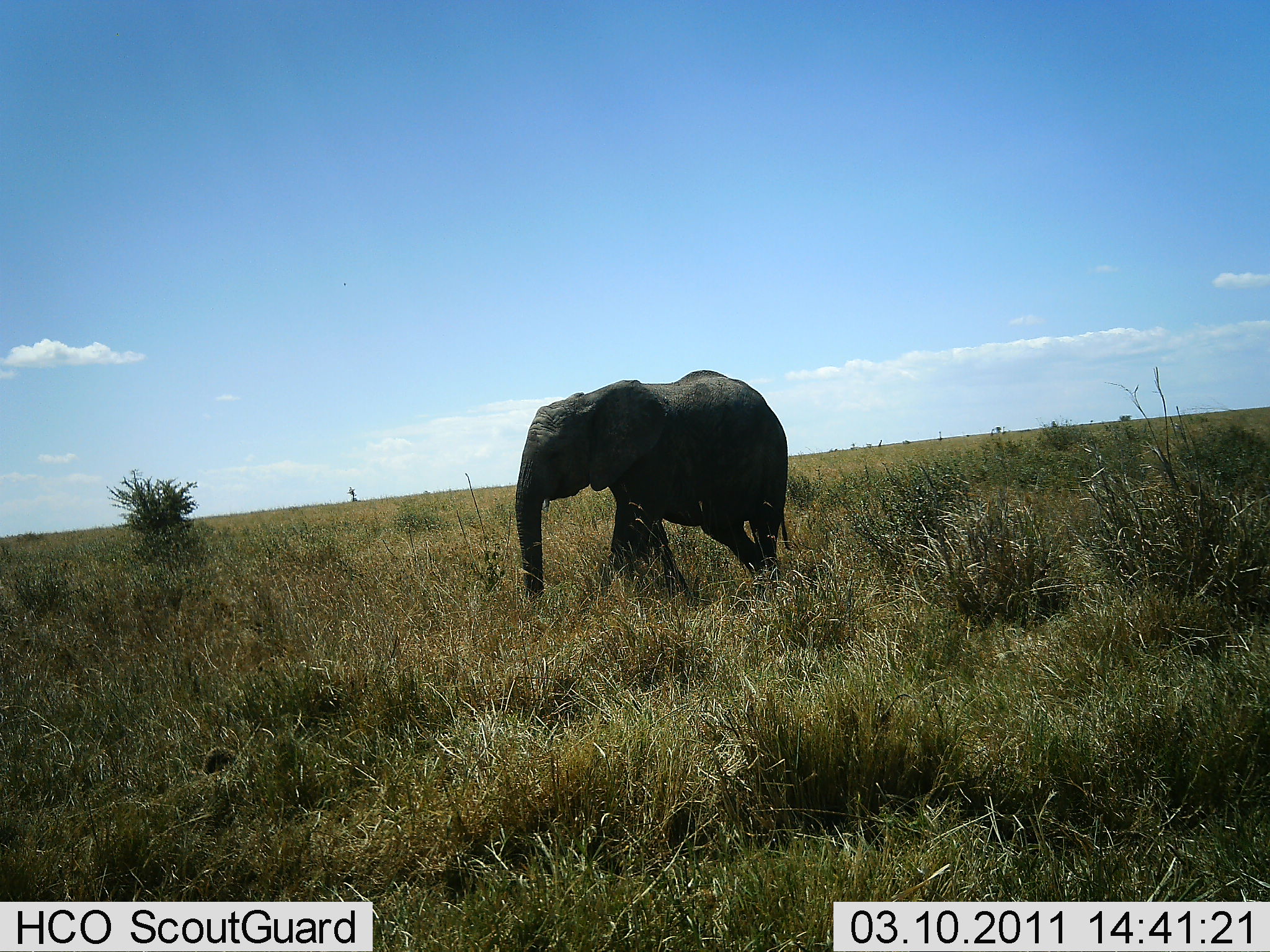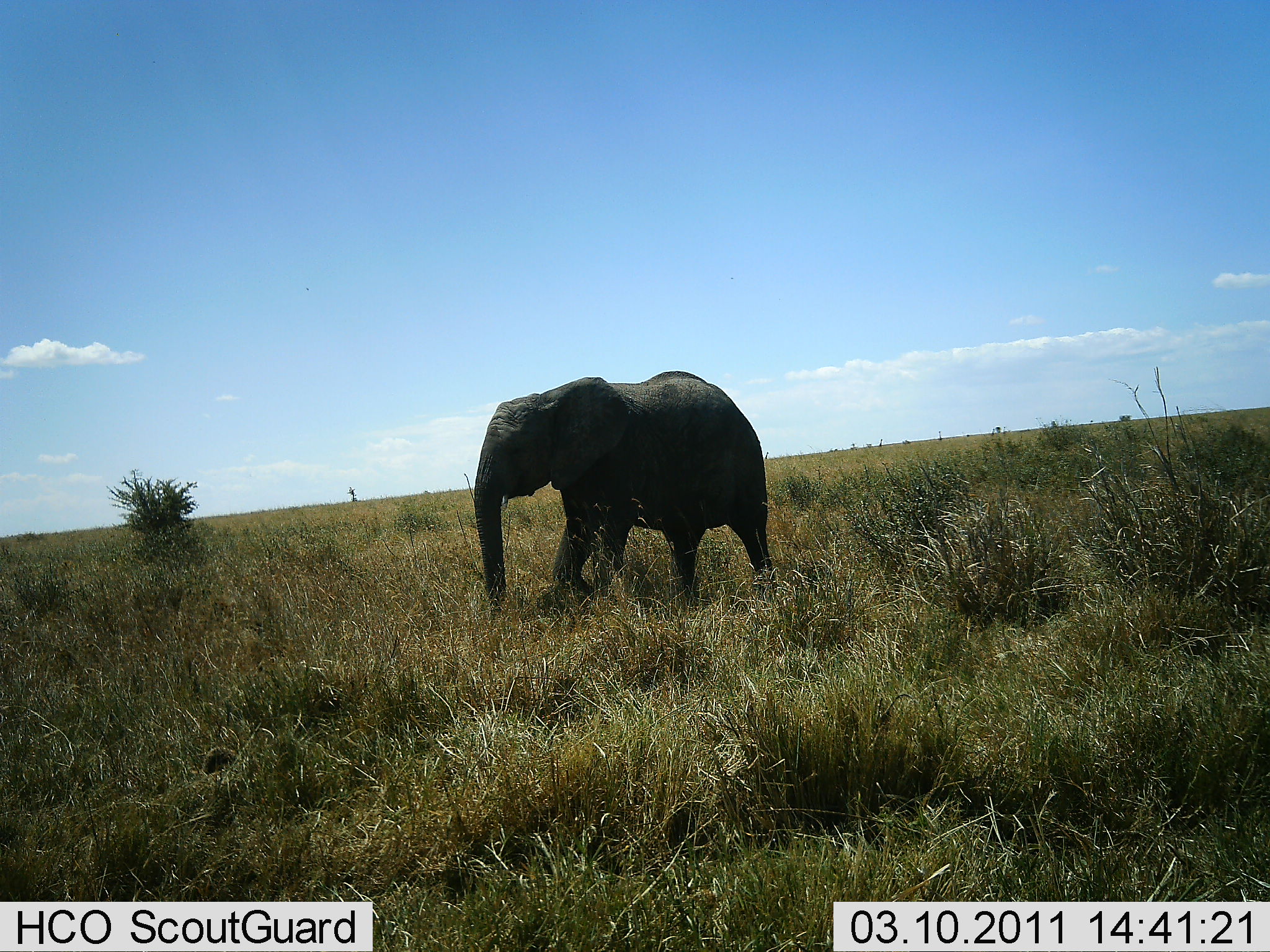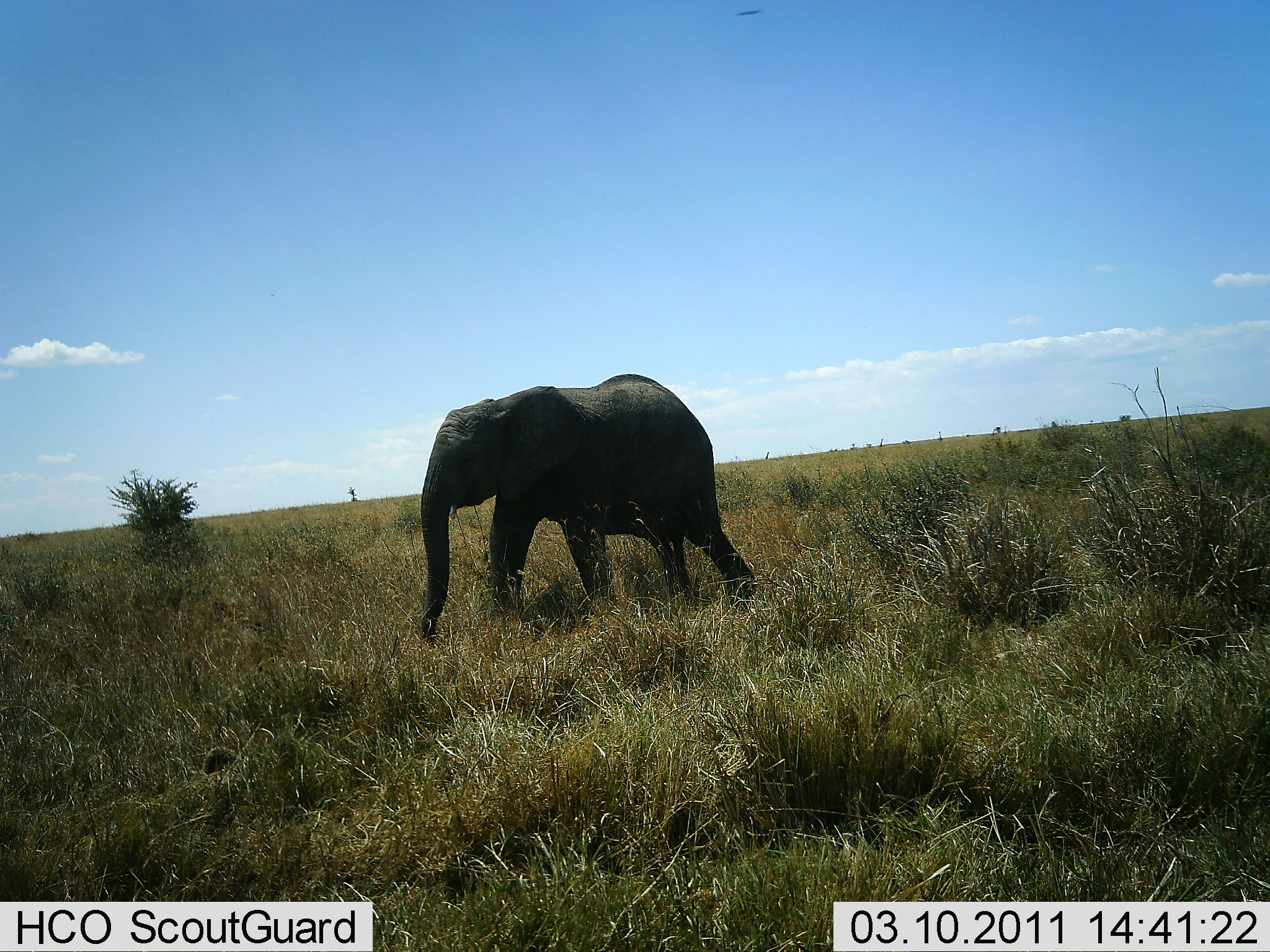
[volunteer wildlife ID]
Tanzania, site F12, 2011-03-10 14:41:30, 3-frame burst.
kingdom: Animalia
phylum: Chordata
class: Mammalia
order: Proboscidea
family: Elephantidae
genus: Loxodonta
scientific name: Loxodonta africana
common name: african bush elephant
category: elephant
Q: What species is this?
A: Elephant (african bush elephant) (Loxodonta africana).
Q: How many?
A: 1.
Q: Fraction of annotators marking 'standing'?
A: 0%.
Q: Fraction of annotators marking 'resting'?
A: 0%.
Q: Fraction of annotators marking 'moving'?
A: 100%.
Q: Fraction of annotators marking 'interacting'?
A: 0%.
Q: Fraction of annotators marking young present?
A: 23%.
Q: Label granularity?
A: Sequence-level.